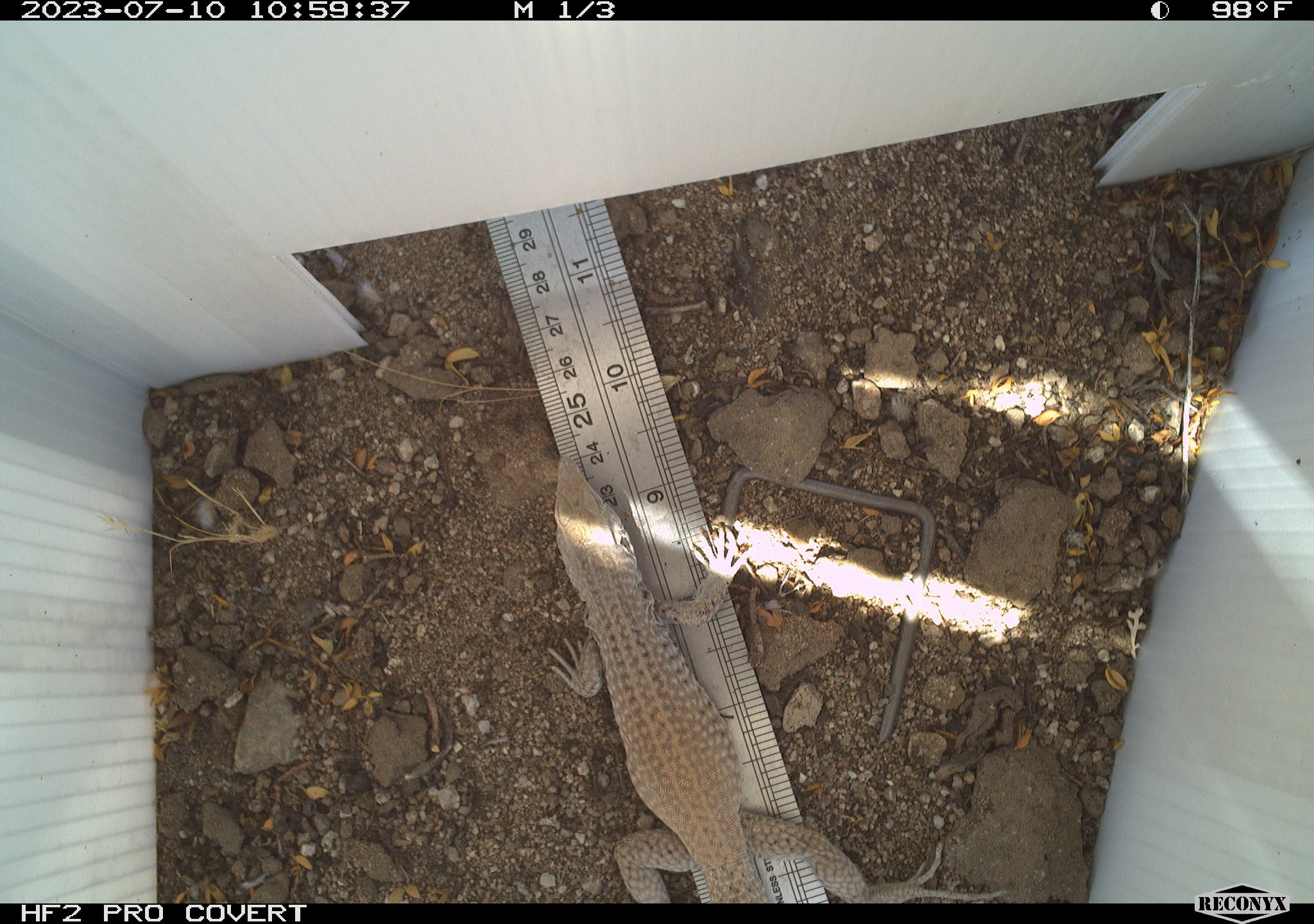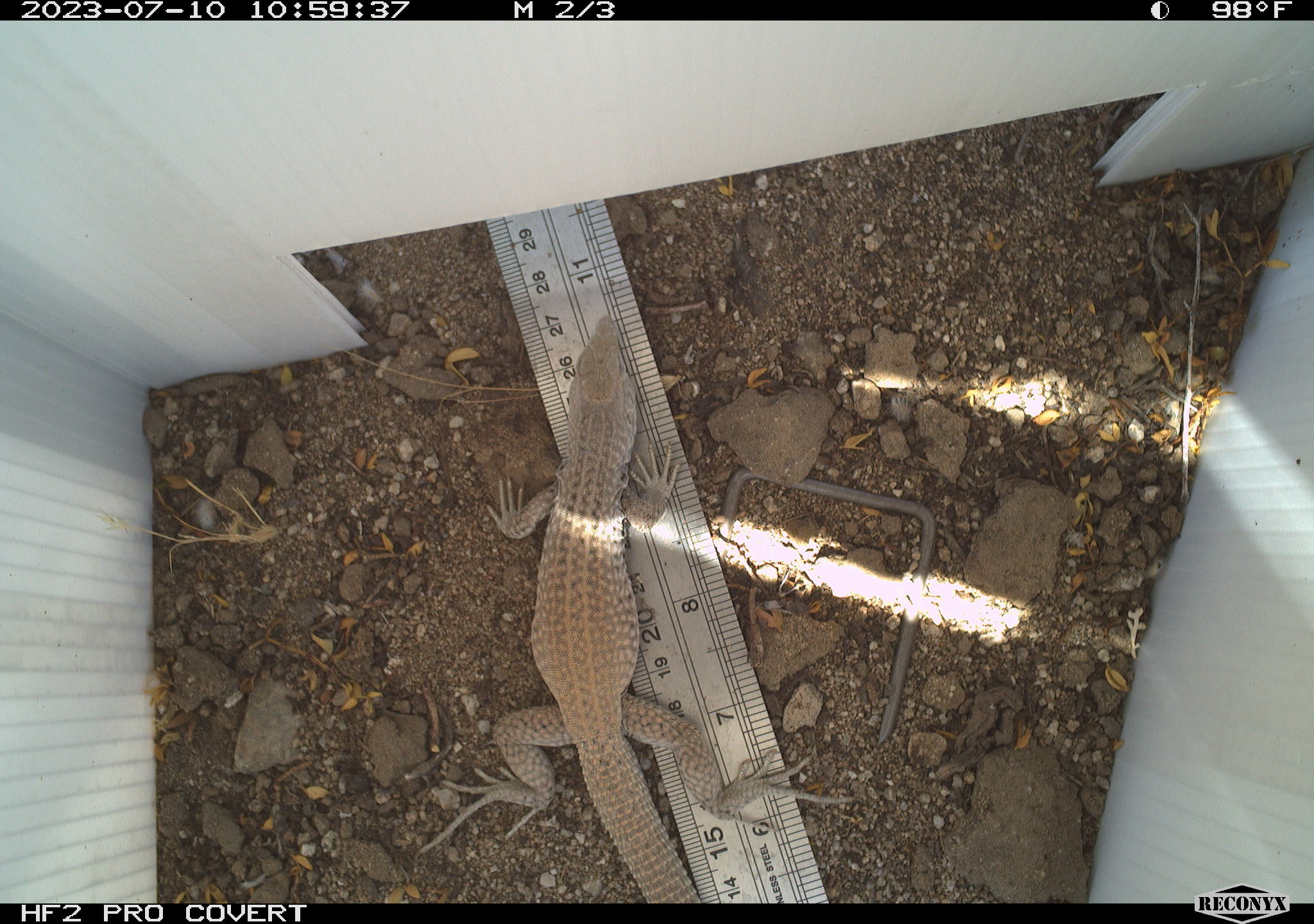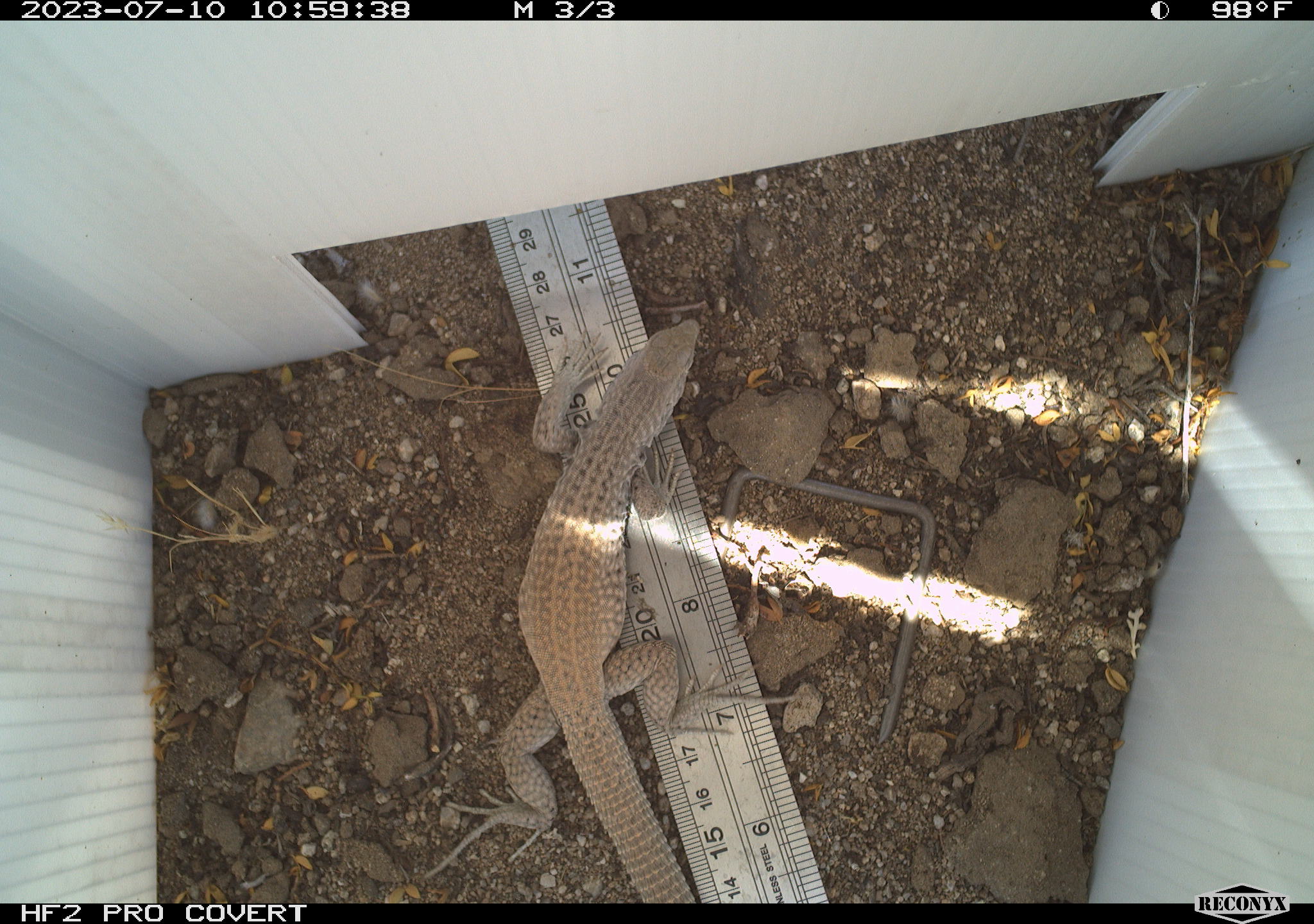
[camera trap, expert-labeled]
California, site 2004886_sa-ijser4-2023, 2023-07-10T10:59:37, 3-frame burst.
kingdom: Animalia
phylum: Chordata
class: Reptilia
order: Squamata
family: Teiidae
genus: Aspidoscelis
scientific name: Aspidoscelis tigris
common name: western whiptail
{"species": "western whiptail (Aspidoscelis tigris)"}